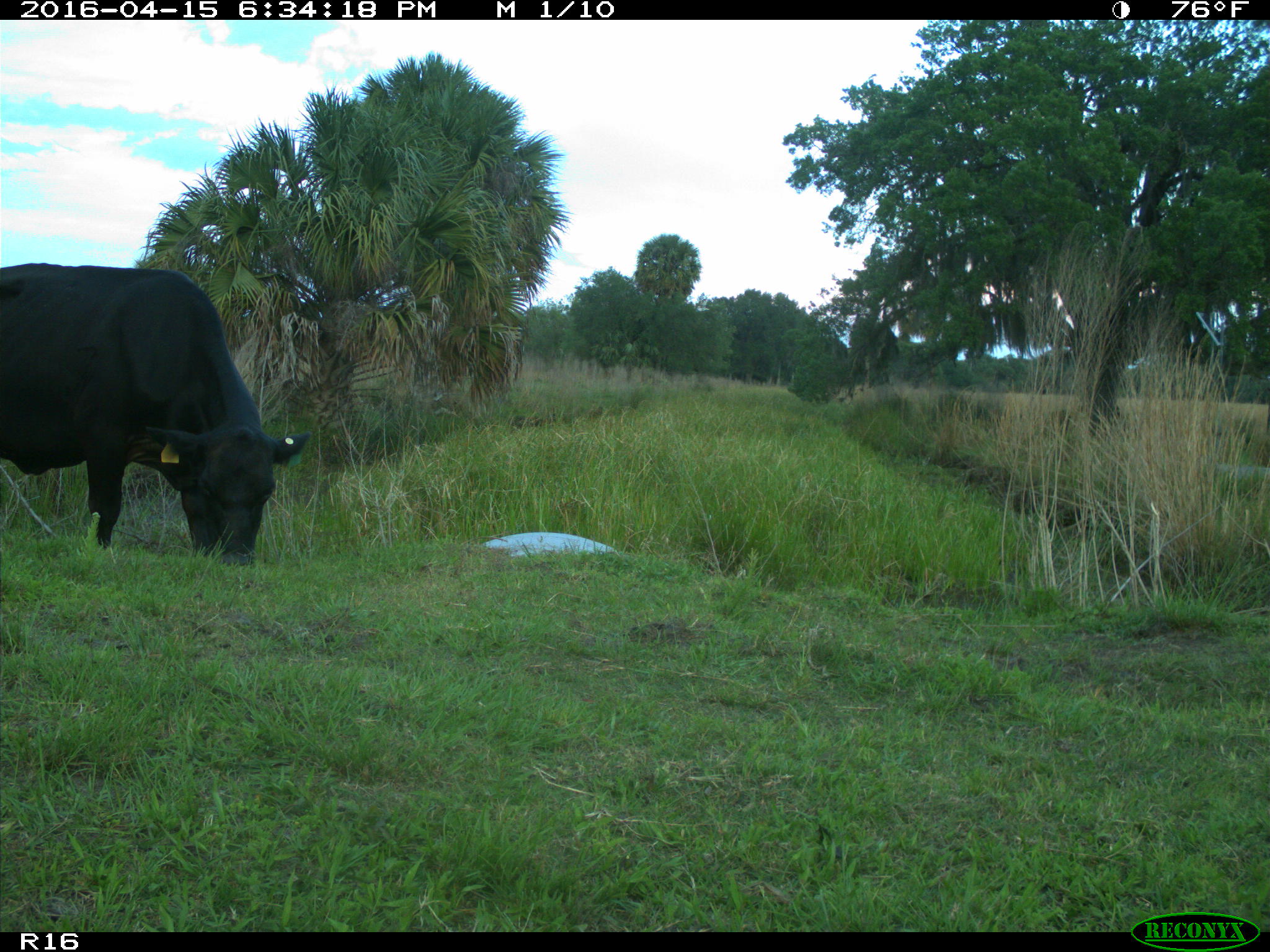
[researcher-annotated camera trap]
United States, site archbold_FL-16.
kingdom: Animalia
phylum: Chordata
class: Mammalia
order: Artiodactyla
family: Bovidae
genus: Bos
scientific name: Bos taurus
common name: domestic cow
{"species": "Bos taurus (domestic cow)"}